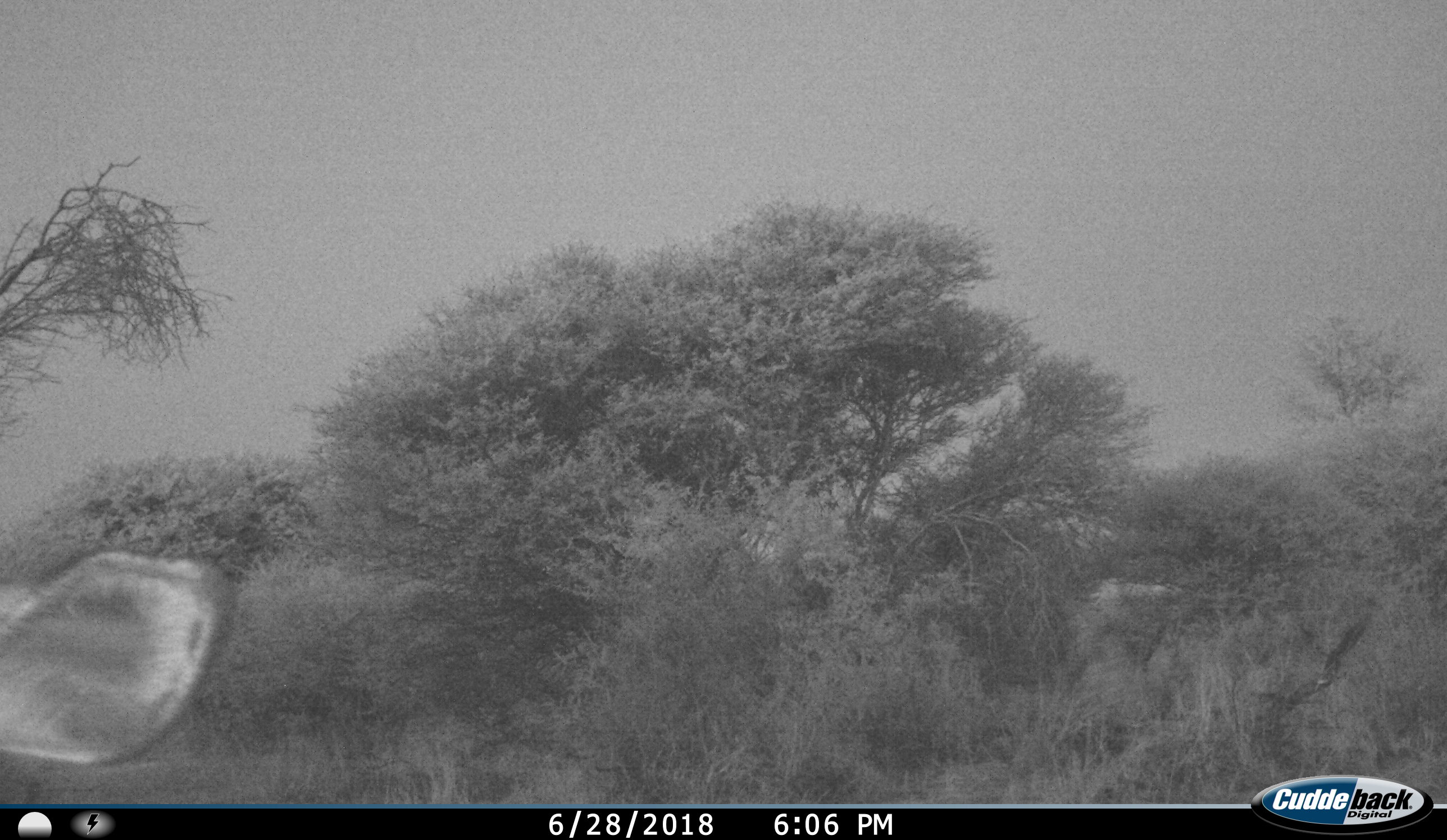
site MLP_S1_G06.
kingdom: Animalia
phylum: Chordata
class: Mammalia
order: Artiodactyla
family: Bovidae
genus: Raphicerus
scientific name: Raphicerus campestris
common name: steenbok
Steenbok (Raphicerus campestris), count 1. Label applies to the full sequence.